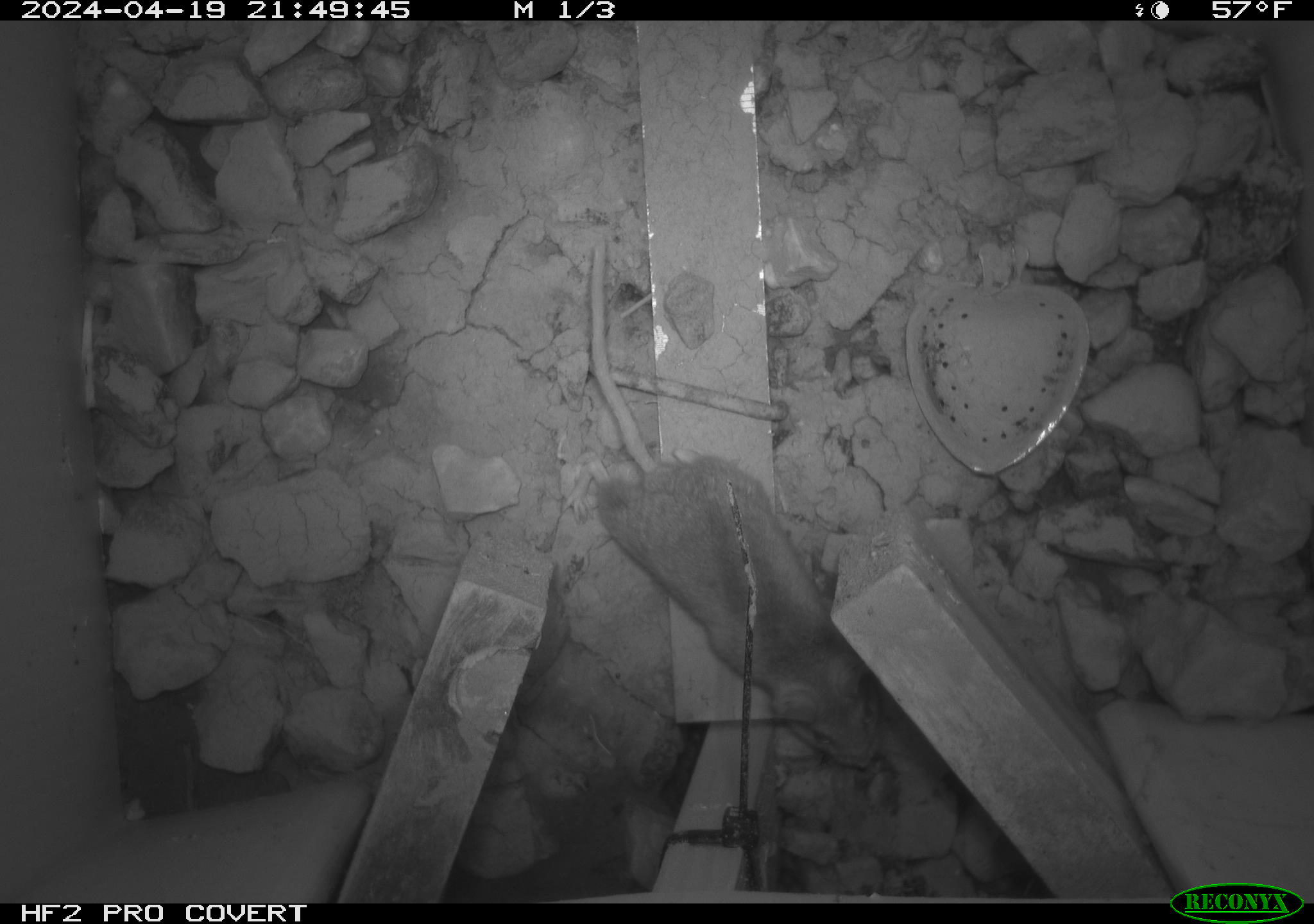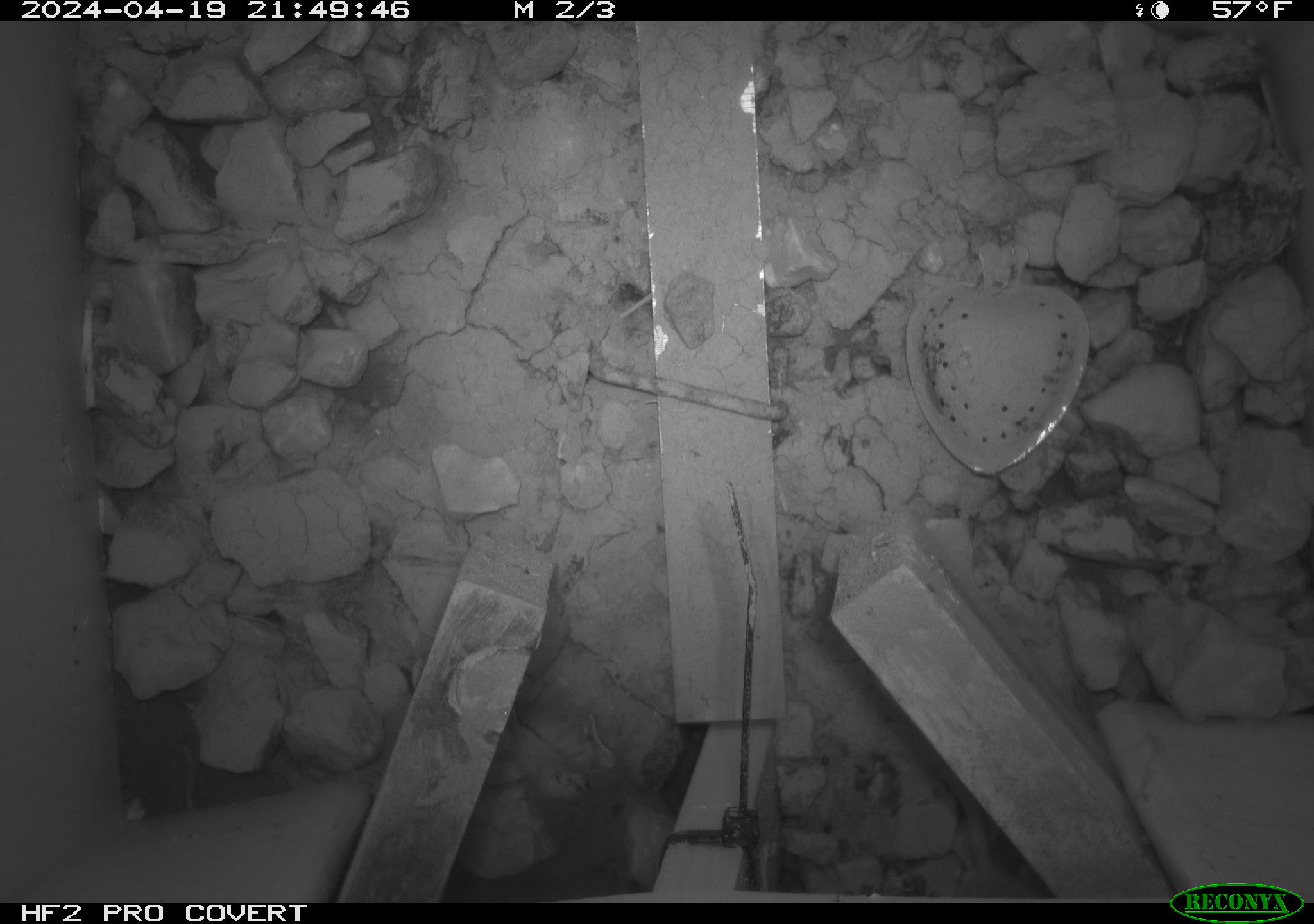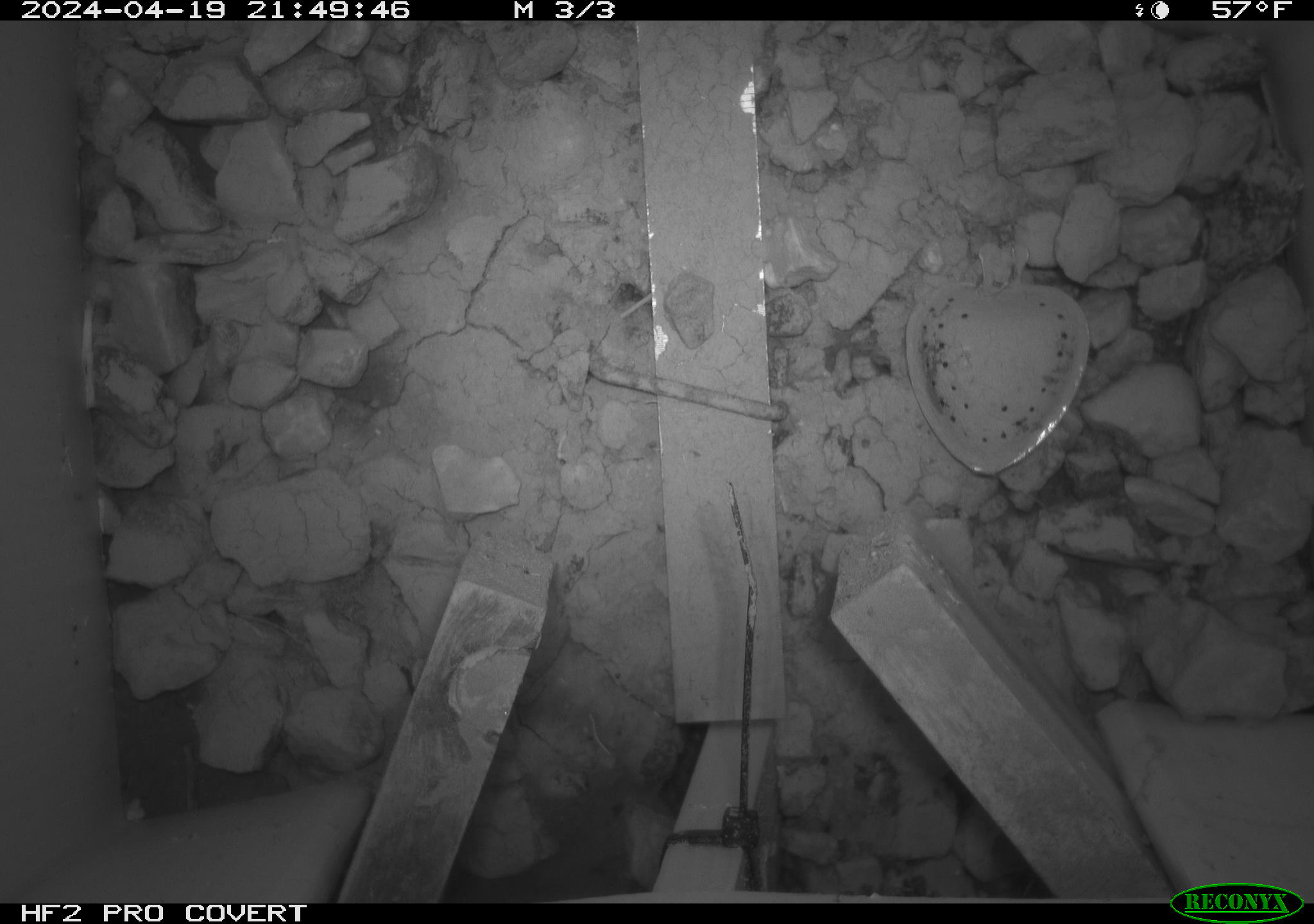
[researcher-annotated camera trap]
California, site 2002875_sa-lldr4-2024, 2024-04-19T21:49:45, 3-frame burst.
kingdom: Animalia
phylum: Chordata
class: Mammalia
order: Rodentia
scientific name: Rodentia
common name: mouse species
Mouse species (Rodentia).